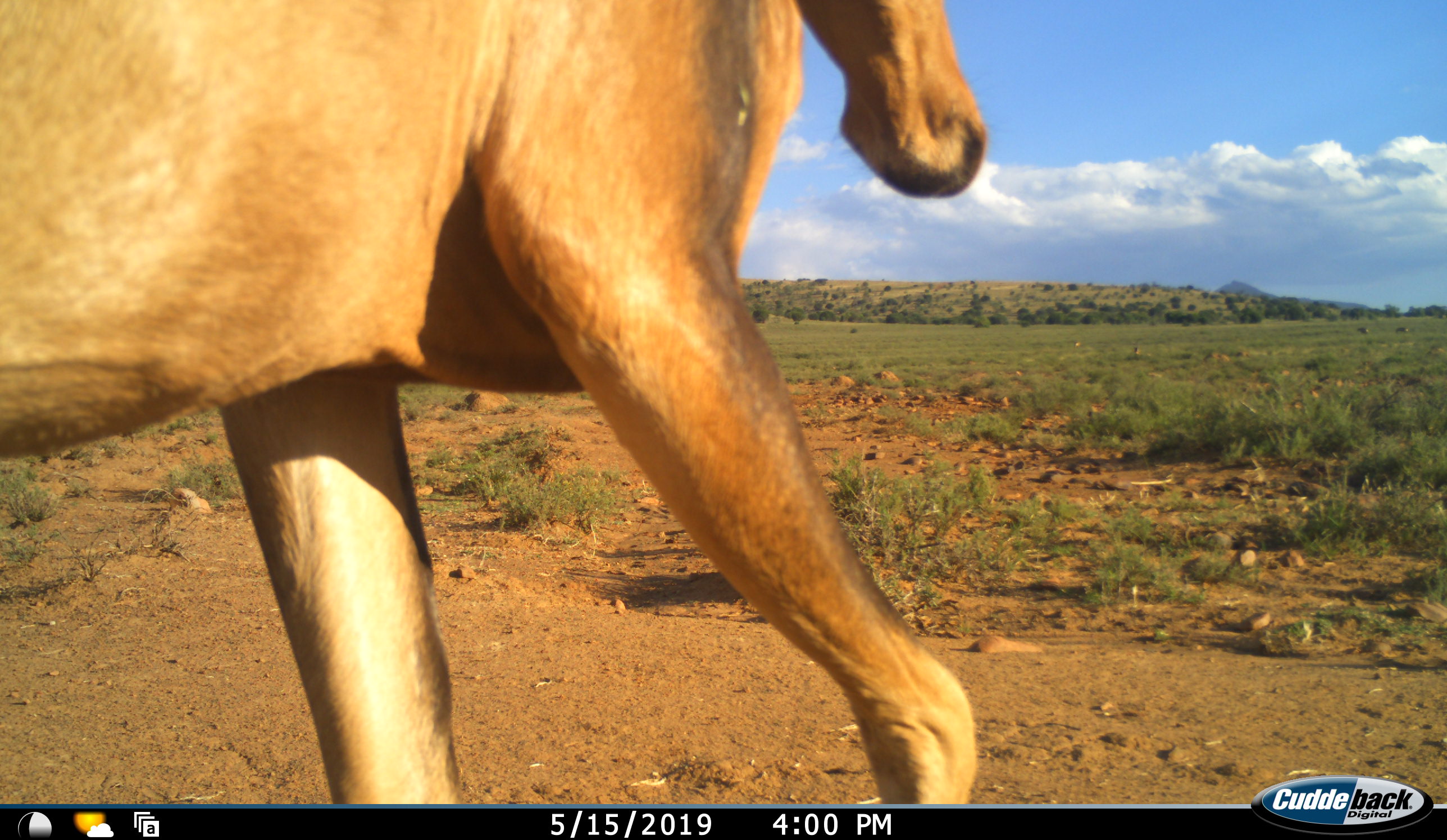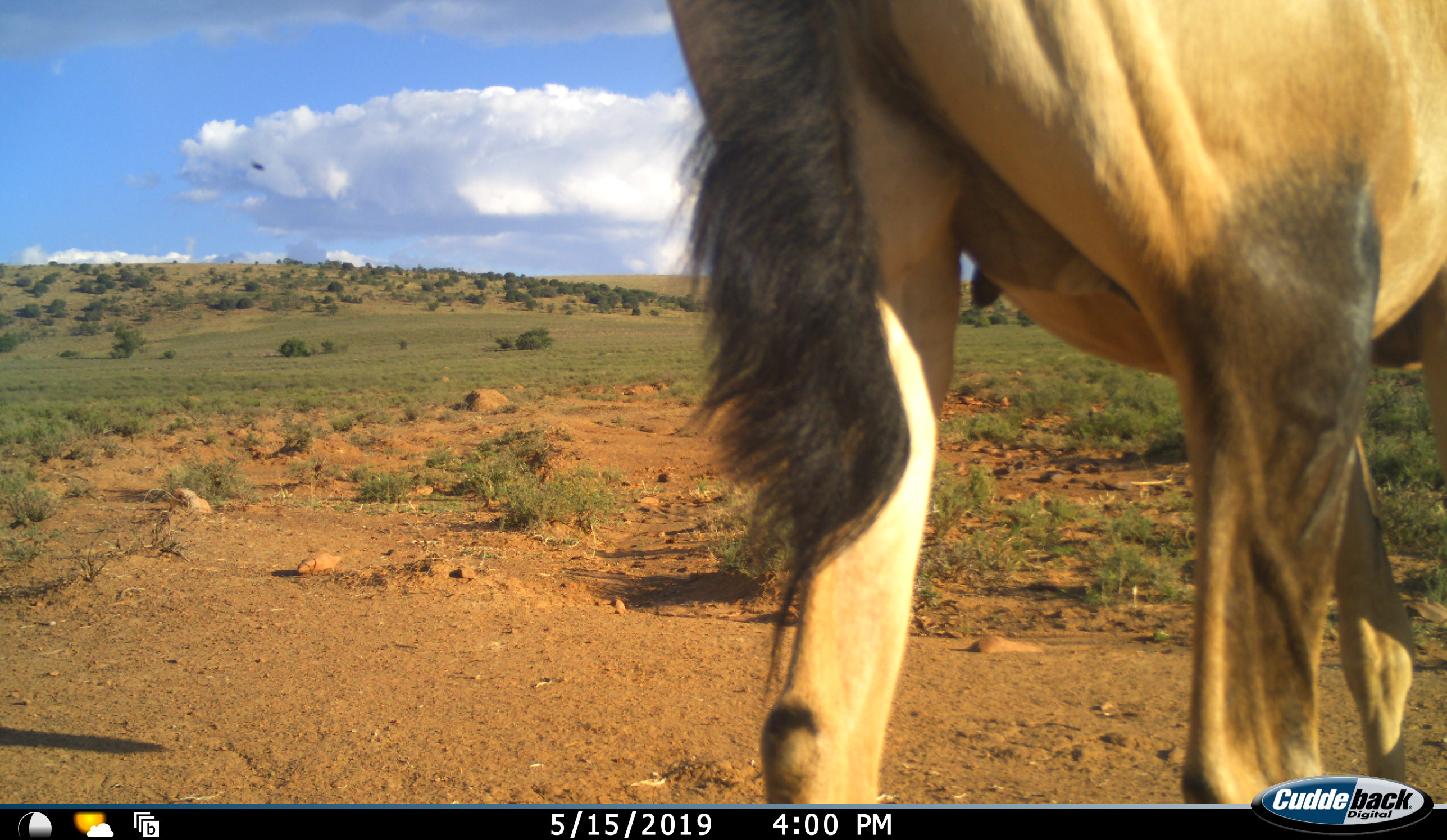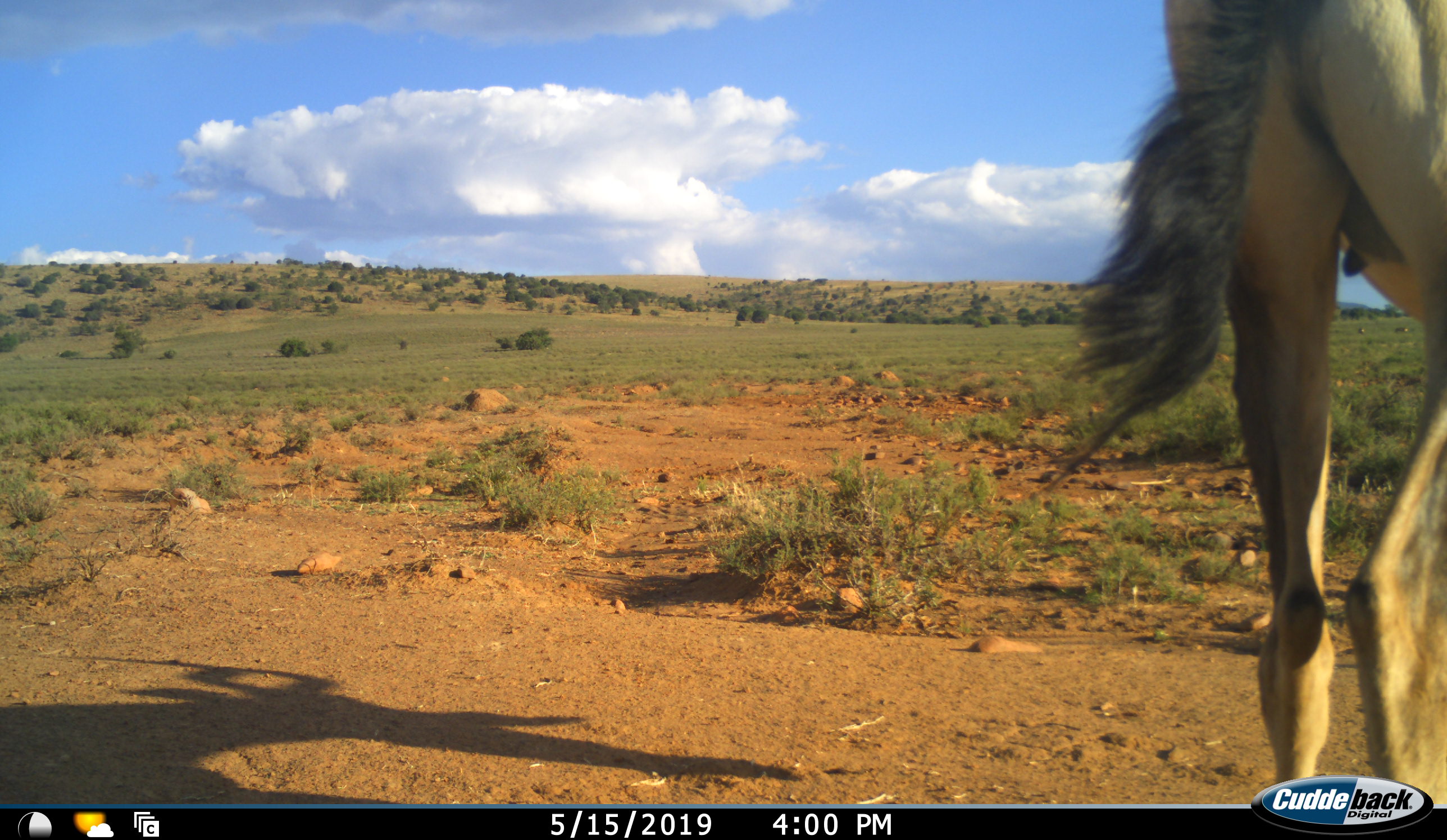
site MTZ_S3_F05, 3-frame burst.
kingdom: Animalia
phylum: Chordata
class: Mammalia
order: Artiodactyla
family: Bovidae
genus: Alcelaphus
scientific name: Alcelaphus buselaphus caama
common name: red hartebeest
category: hartebeestred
Hartebeestred (red hartebeest) (Alcelaphus buselaphus caama), count 1. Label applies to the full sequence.